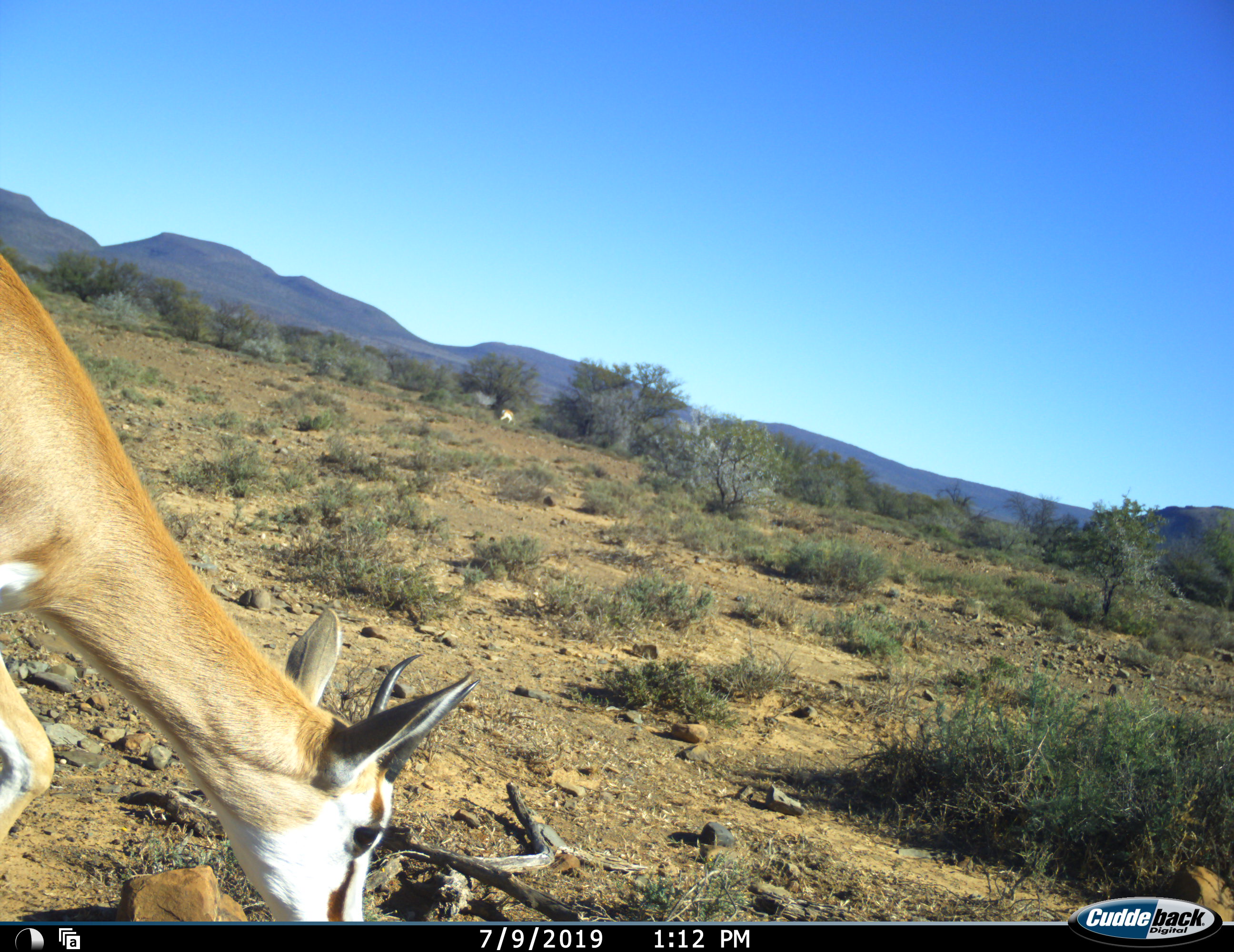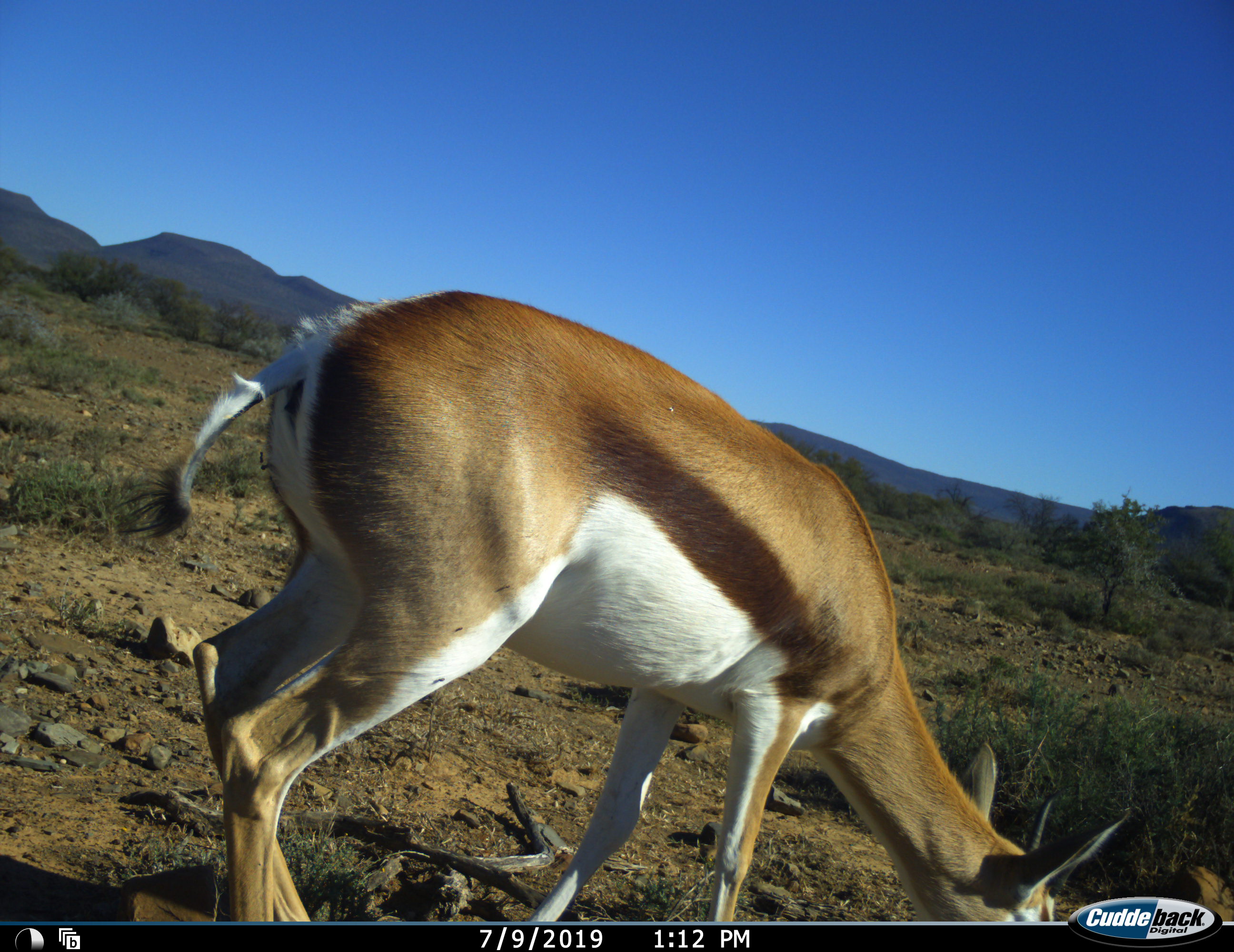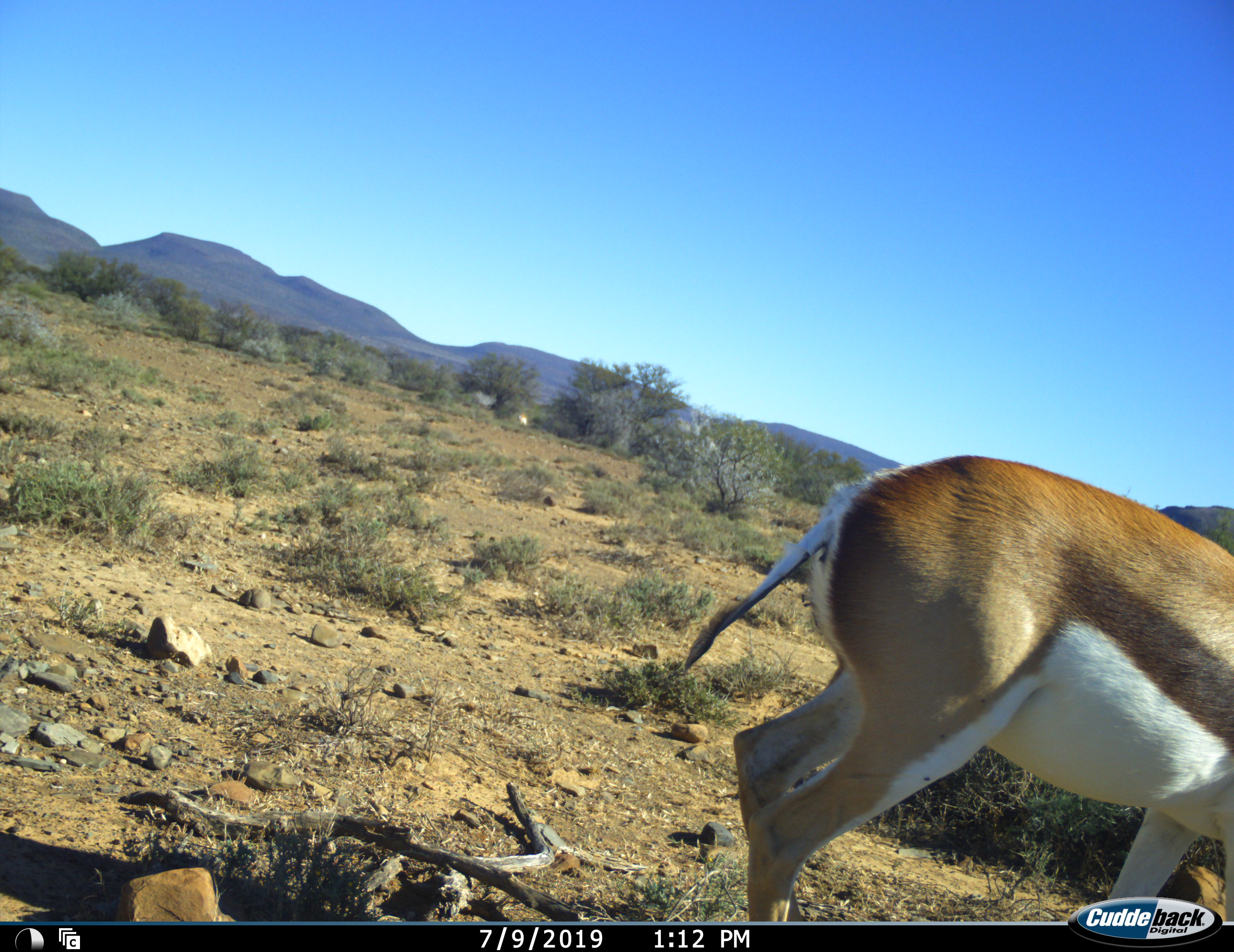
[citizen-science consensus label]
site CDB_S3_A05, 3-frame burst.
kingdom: Animalia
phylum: Chordata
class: Mammalia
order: Artiodactyla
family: Bovidae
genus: Antidorcas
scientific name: Antidorcas marsupialis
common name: springbok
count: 2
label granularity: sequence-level